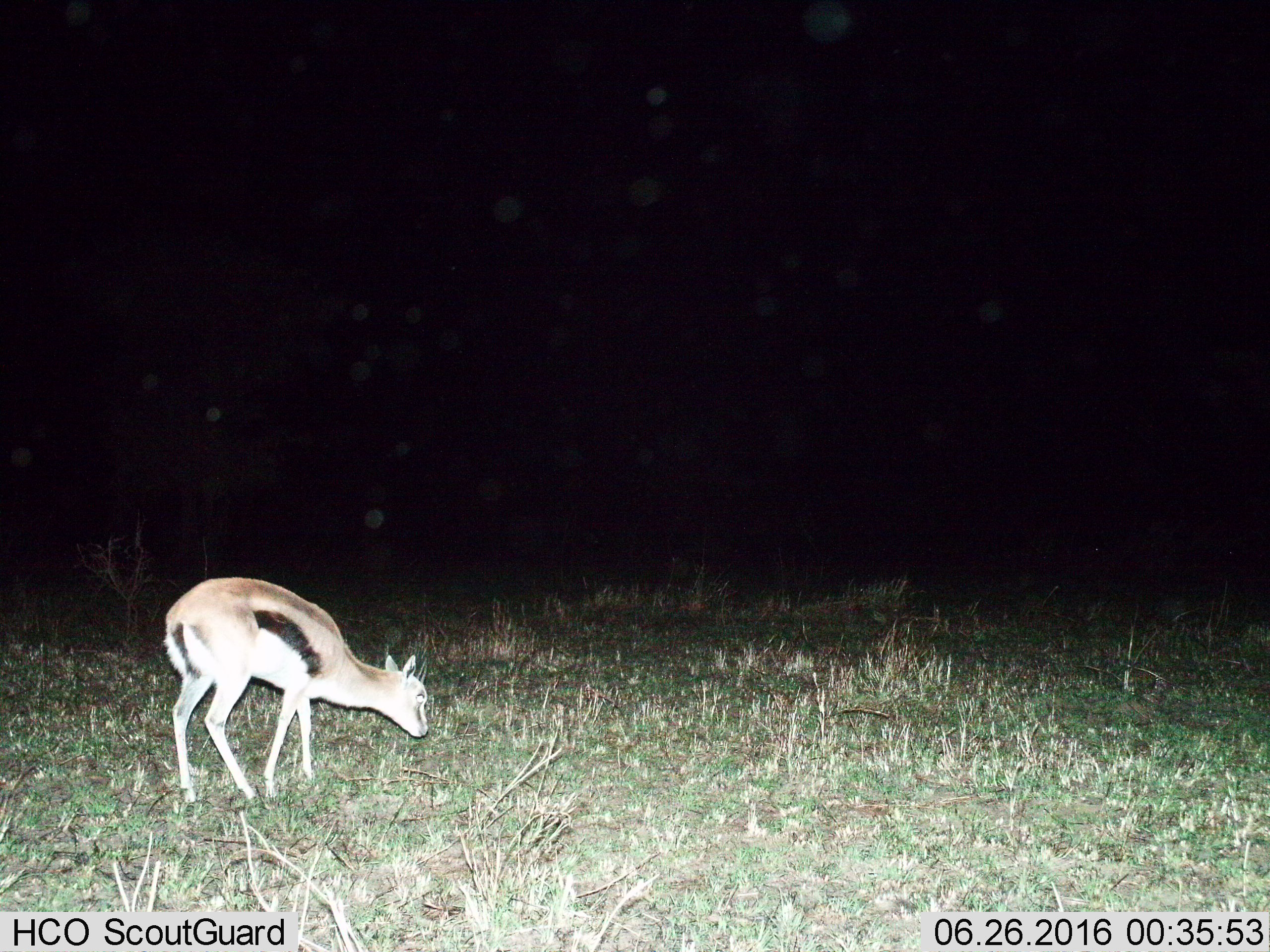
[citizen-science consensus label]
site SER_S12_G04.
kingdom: Animalia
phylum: Chordata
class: Mammalia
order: Artiodactyla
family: Bovidae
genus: Eudorcas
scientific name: Eudorcas thomsonii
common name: thomson's gazelle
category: gazellethomsons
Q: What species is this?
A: Gazellethomsons (thomson's gazelle) (Eudorcas thomsonii).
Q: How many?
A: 1.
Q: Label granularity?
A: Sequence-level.